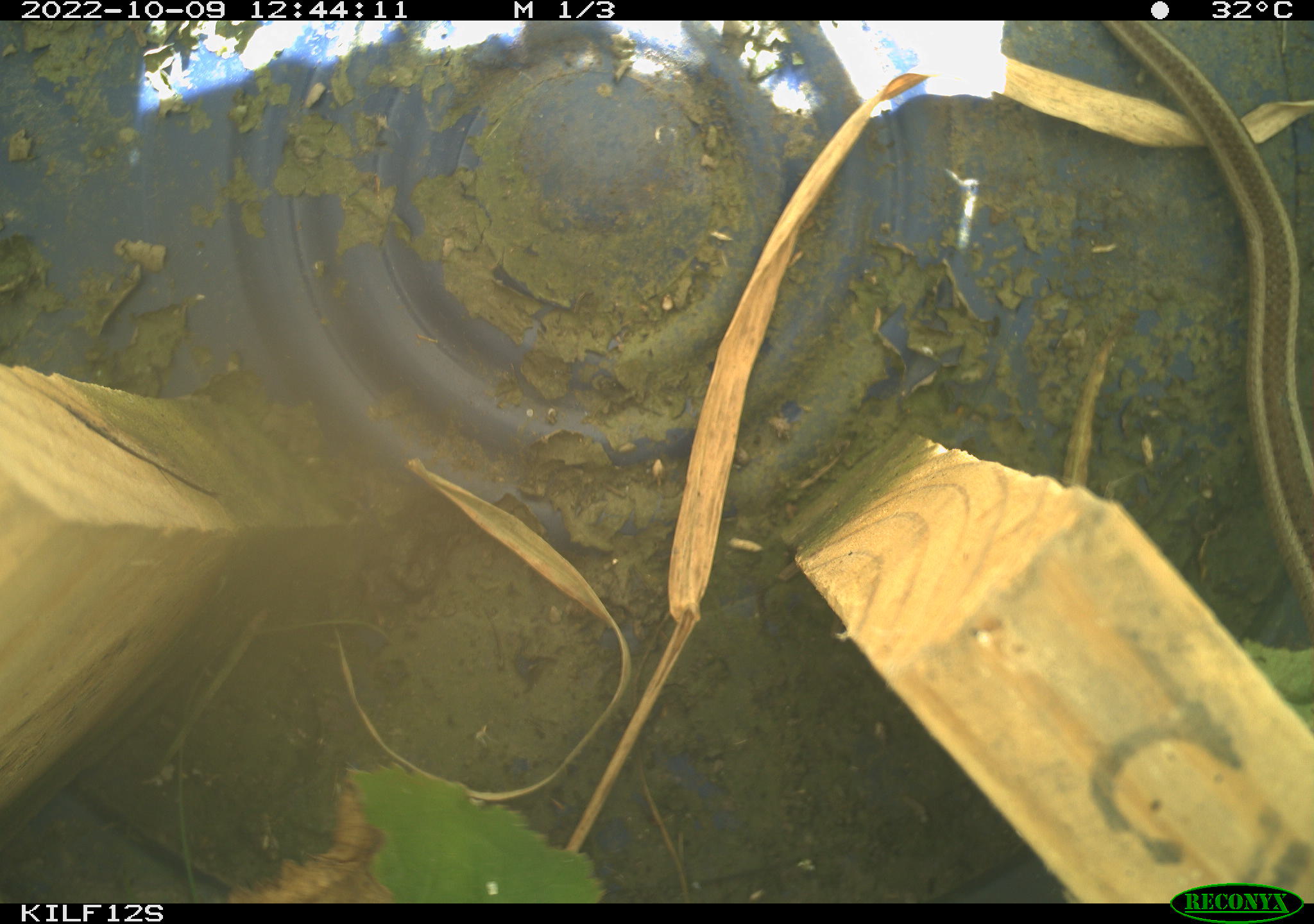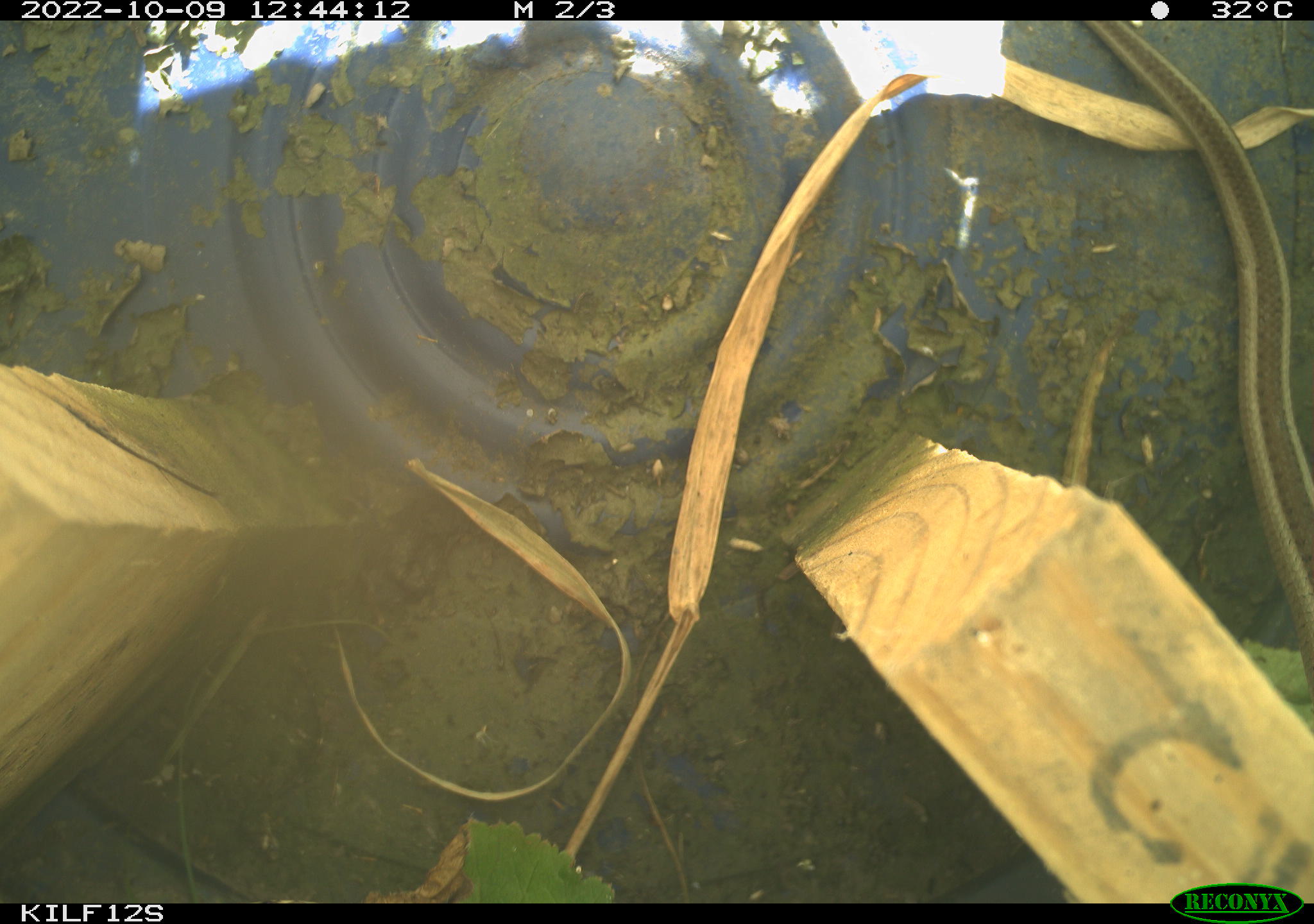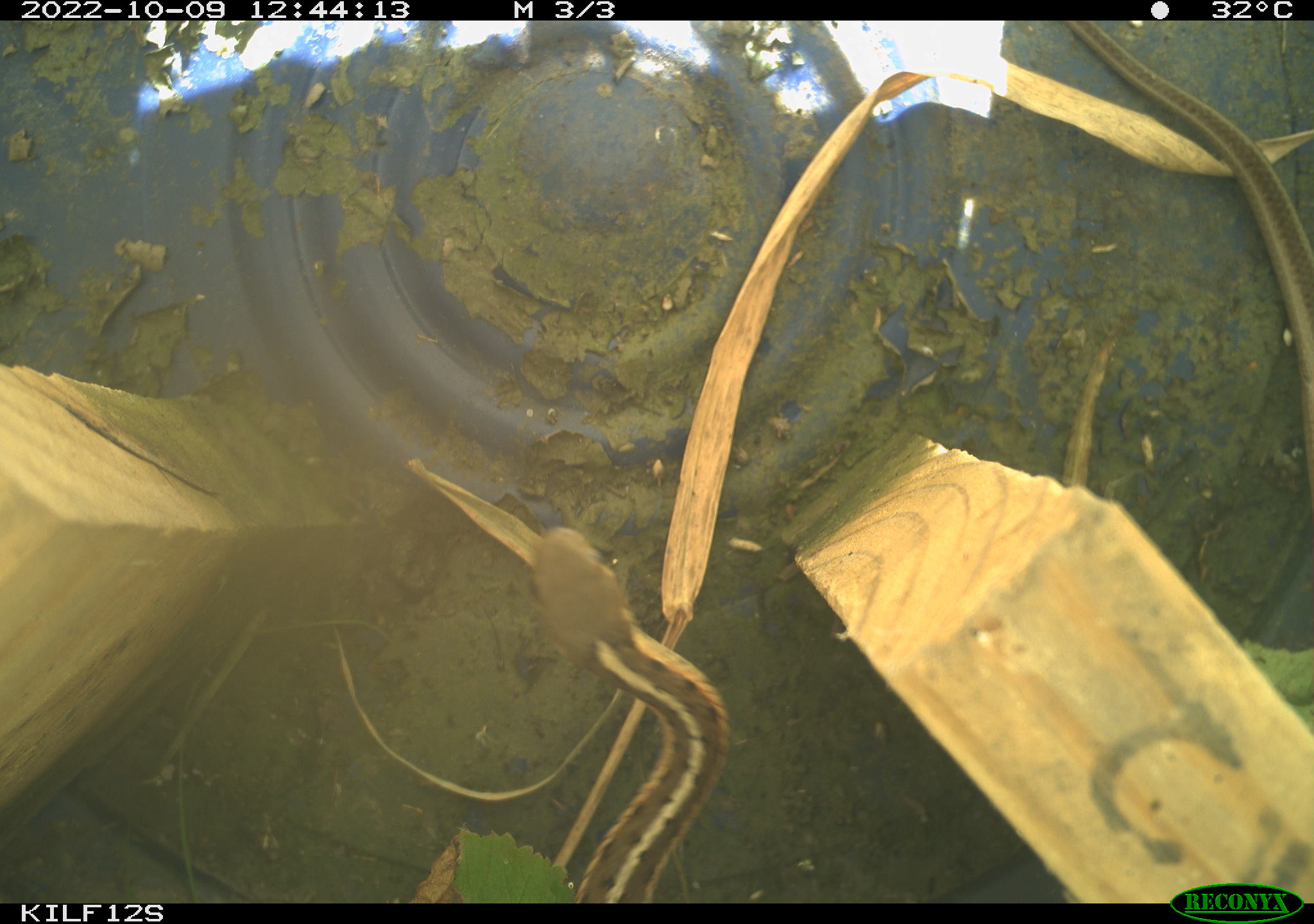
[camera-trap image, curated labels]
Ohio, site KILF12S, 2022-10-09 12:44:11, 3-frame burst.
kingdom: Animalia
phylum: Chordata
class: Reptilia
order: Squamata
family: Colubridae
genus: Thamnophis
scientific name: Thamnophis sirtalis sirtalis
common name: eastern gartersnake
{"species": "eastern gartersnake (Thamnophis sirtalis sirtalis)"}